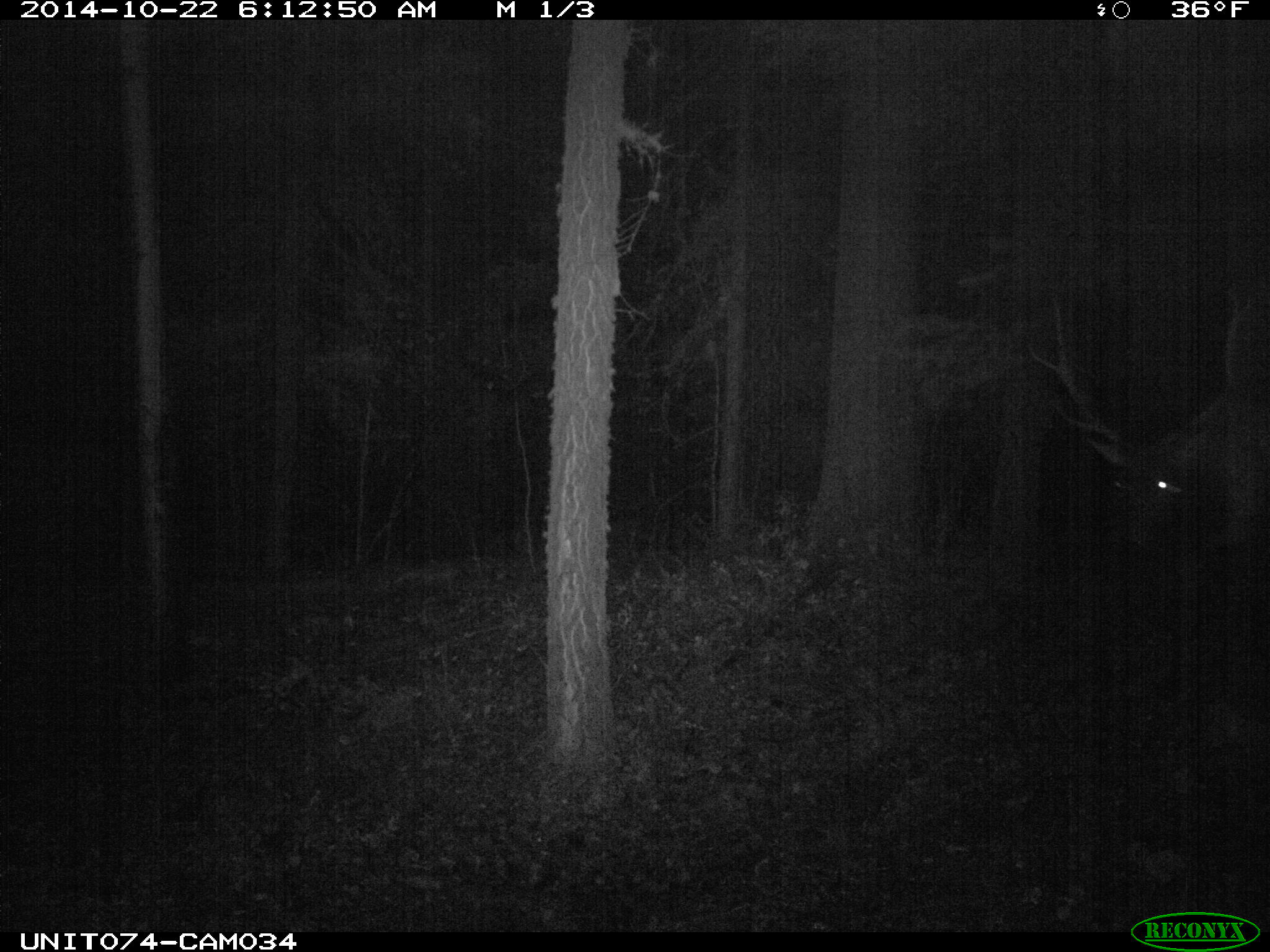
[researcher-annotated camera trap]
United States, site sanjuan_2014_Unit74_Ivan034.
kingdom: Animalia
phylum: Chordata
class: Mammalia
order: Artiodactyla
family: Cervidae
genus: Cervus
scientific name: Cervus elaphus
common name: red deer